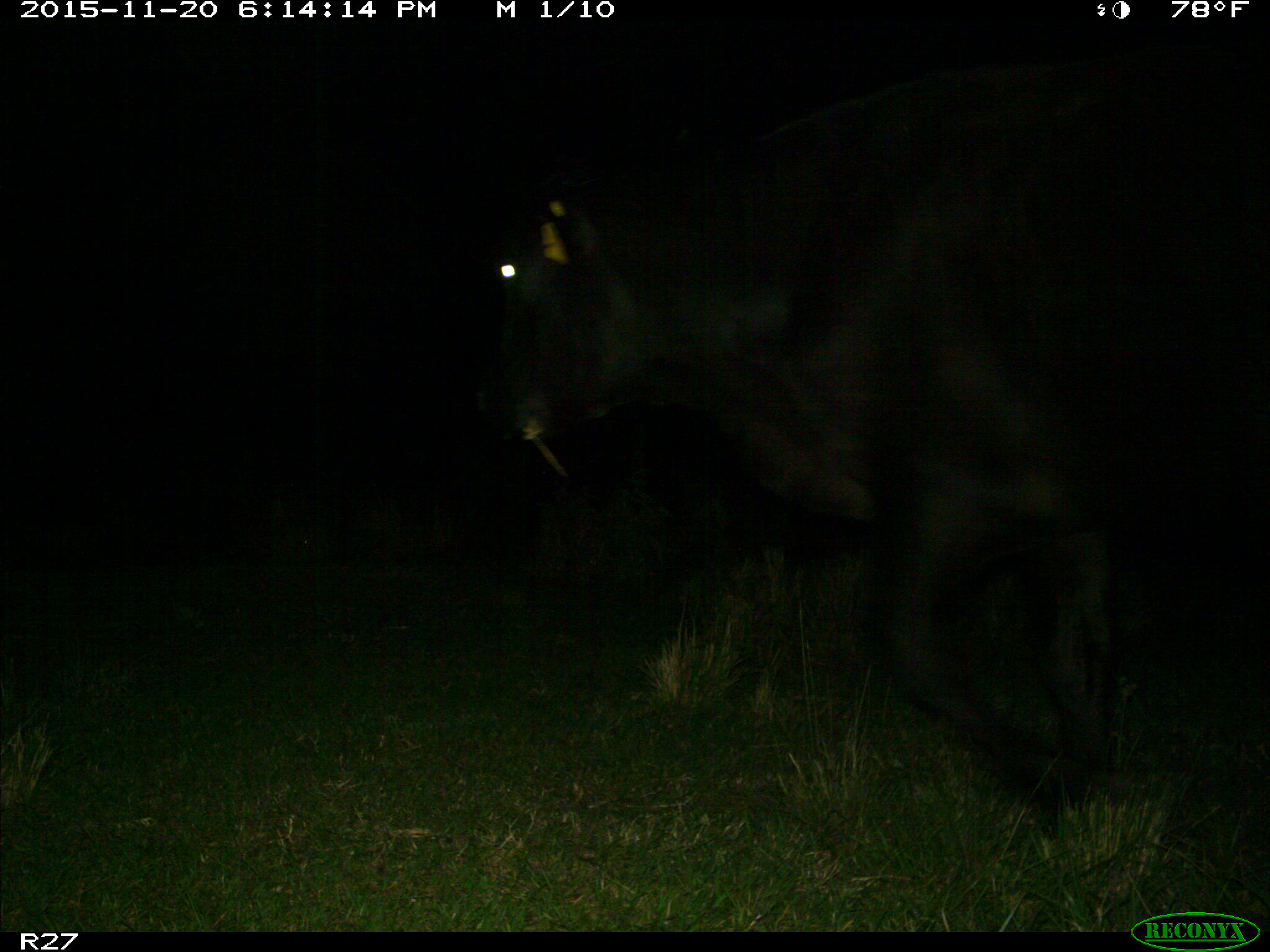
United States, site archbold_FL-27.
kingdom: Animalia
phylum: Chordata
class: Mammalia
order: Artiodactyla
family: Bovidae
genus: Bos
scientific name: Bos taurus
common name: domestic cow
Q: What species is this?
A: Bos taurus (domestic cow).